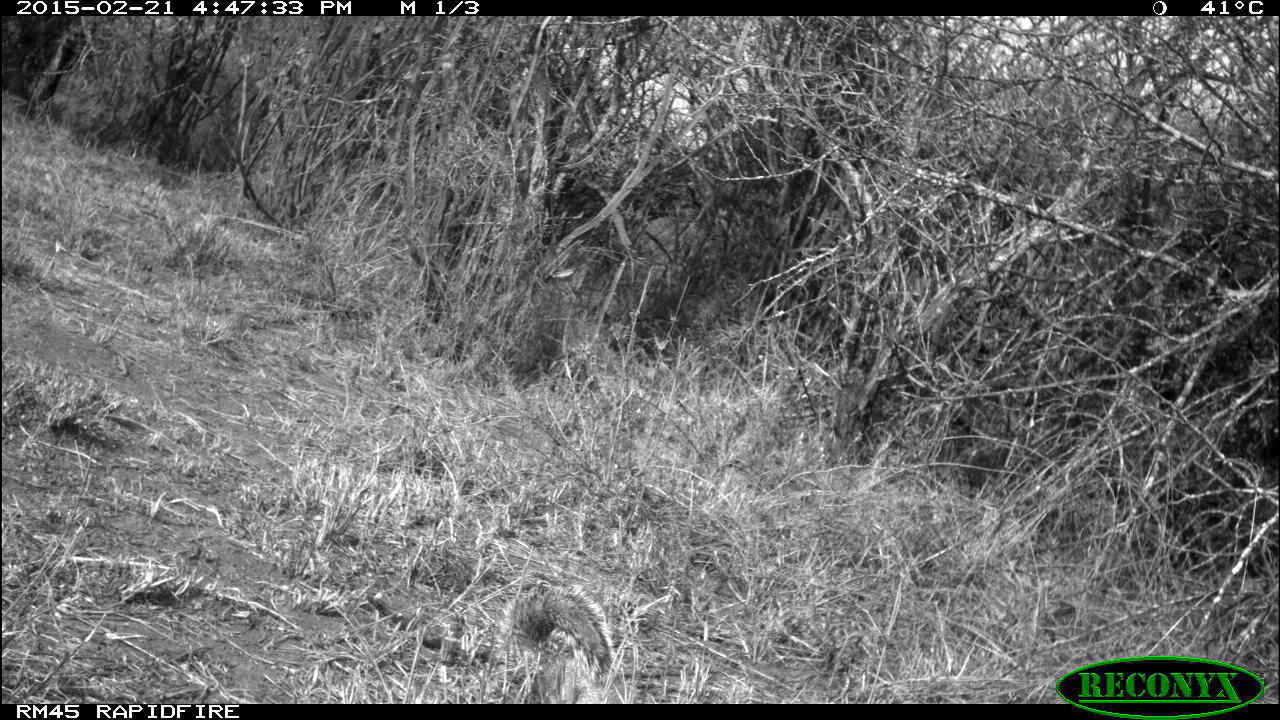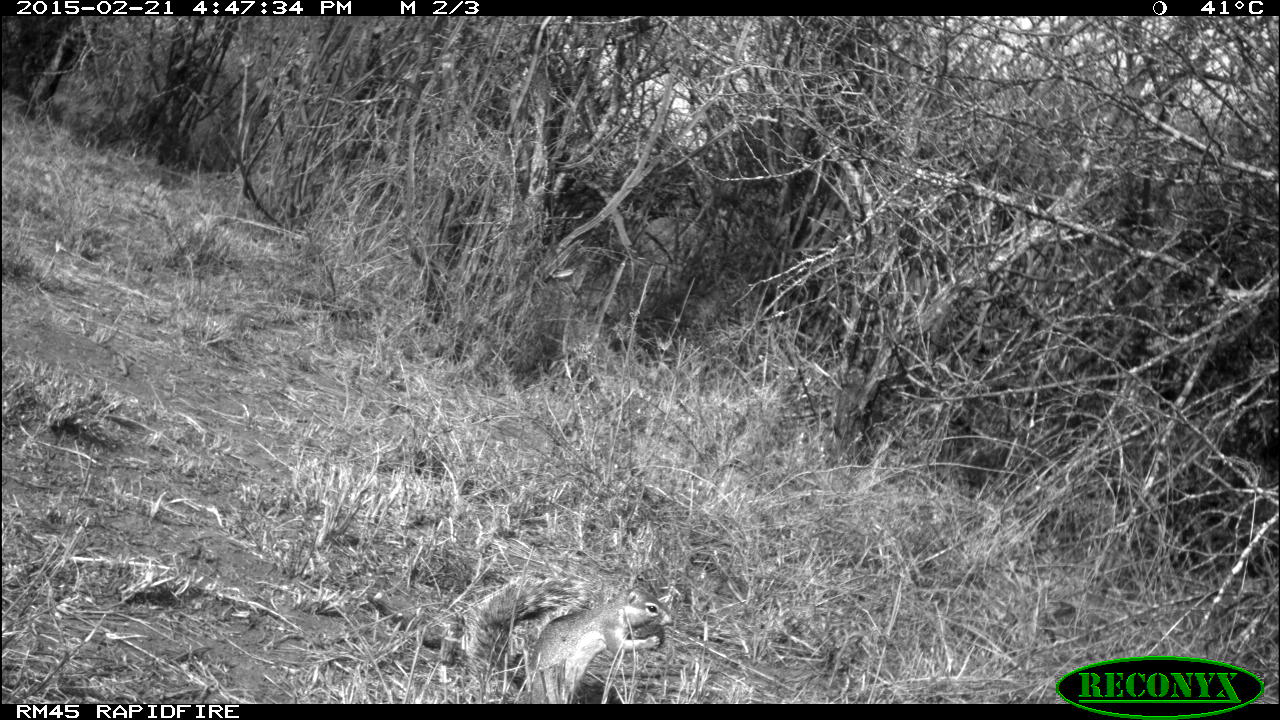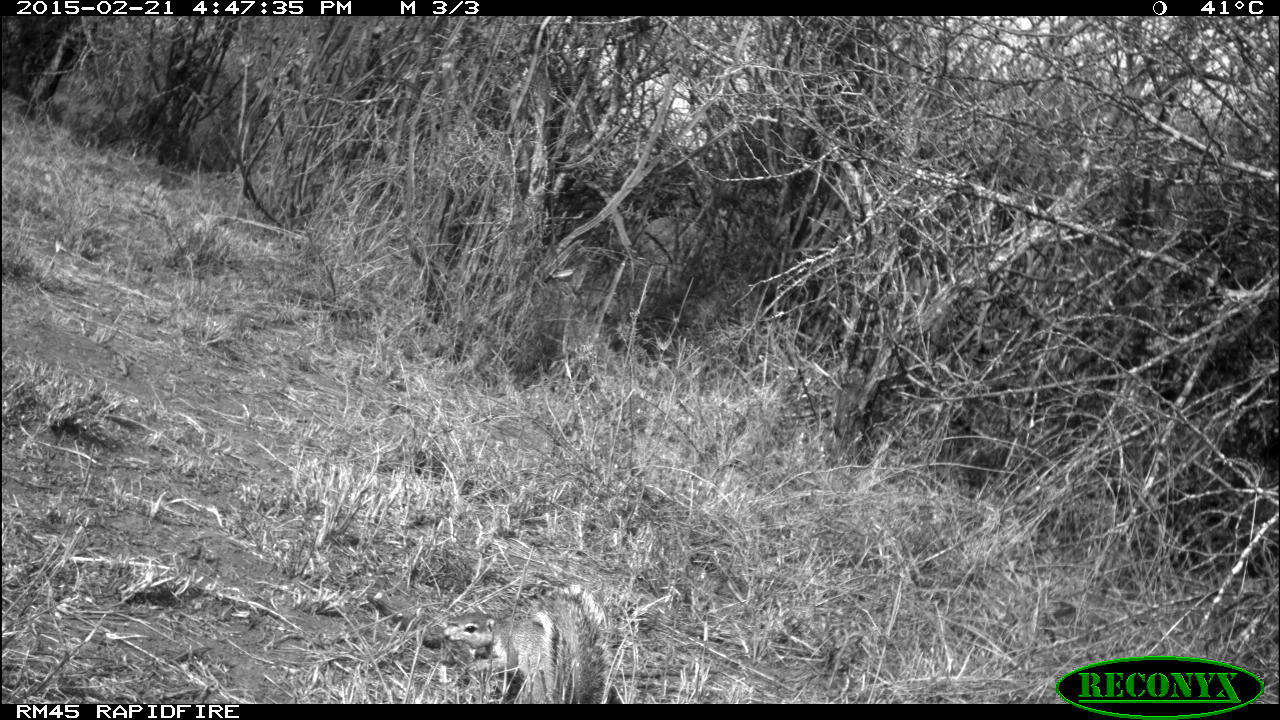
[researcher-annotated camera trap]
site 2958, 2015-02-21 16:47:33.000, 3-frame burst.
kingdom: Animalia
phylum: Chordata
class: Mammalia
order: Rodentia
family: Sciuridae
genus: Xerus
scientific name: Xerus rutilus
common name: unstriped ground squirrel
Xerus rutilus (unstriped ground squirrel), count 1.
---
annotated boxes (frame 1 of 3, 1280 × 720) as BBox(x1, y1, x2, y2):
xerus rutilus: BBox(503, 583, 624, 704)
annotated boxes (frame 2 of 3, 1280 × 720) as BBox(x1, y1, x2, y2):
xerus rutilus: BBox(471, 572, 671, 703)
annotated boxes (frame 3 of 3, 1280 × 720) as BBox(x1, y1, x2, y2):
xerus rutilus: BBox(441, 584, 609, 703)